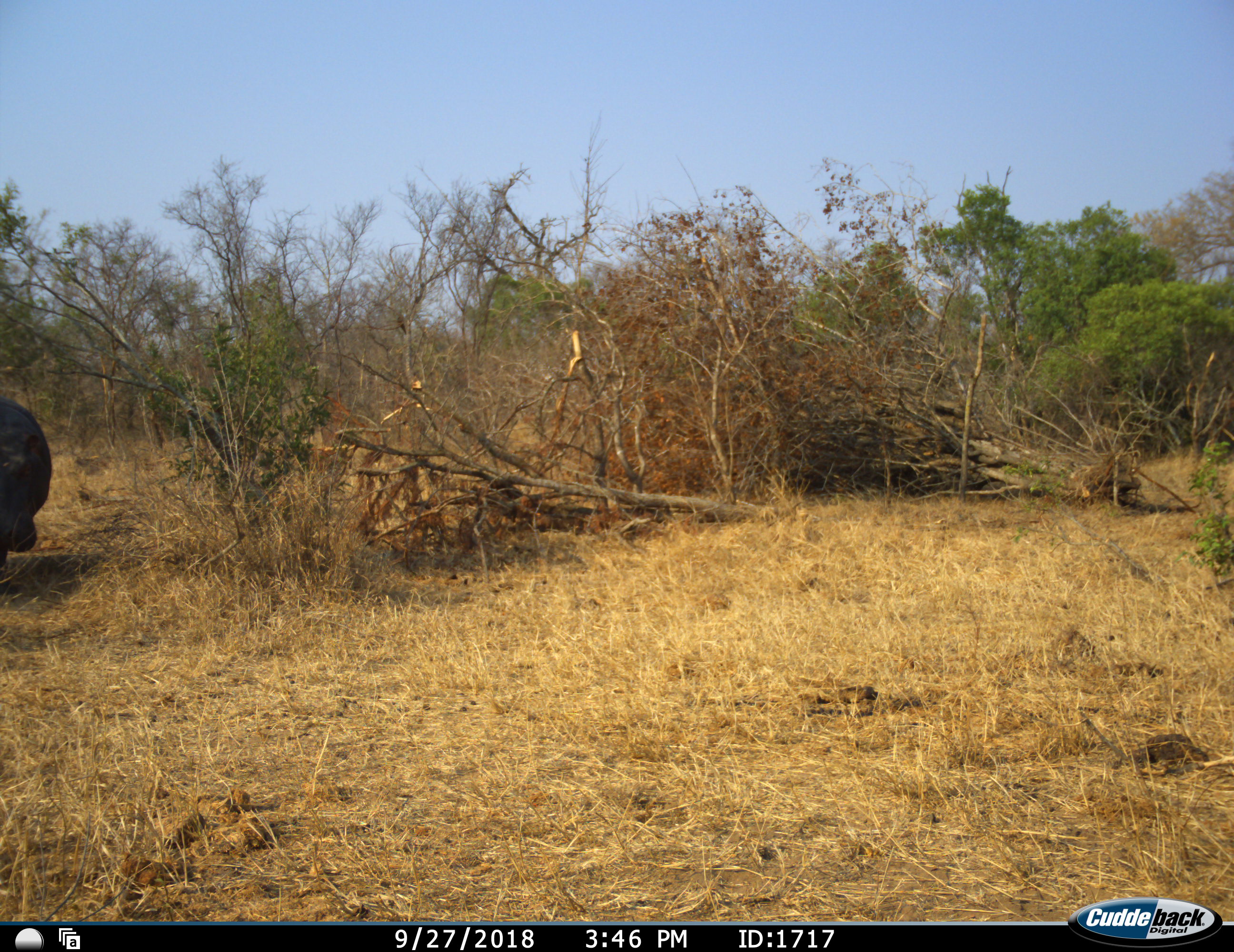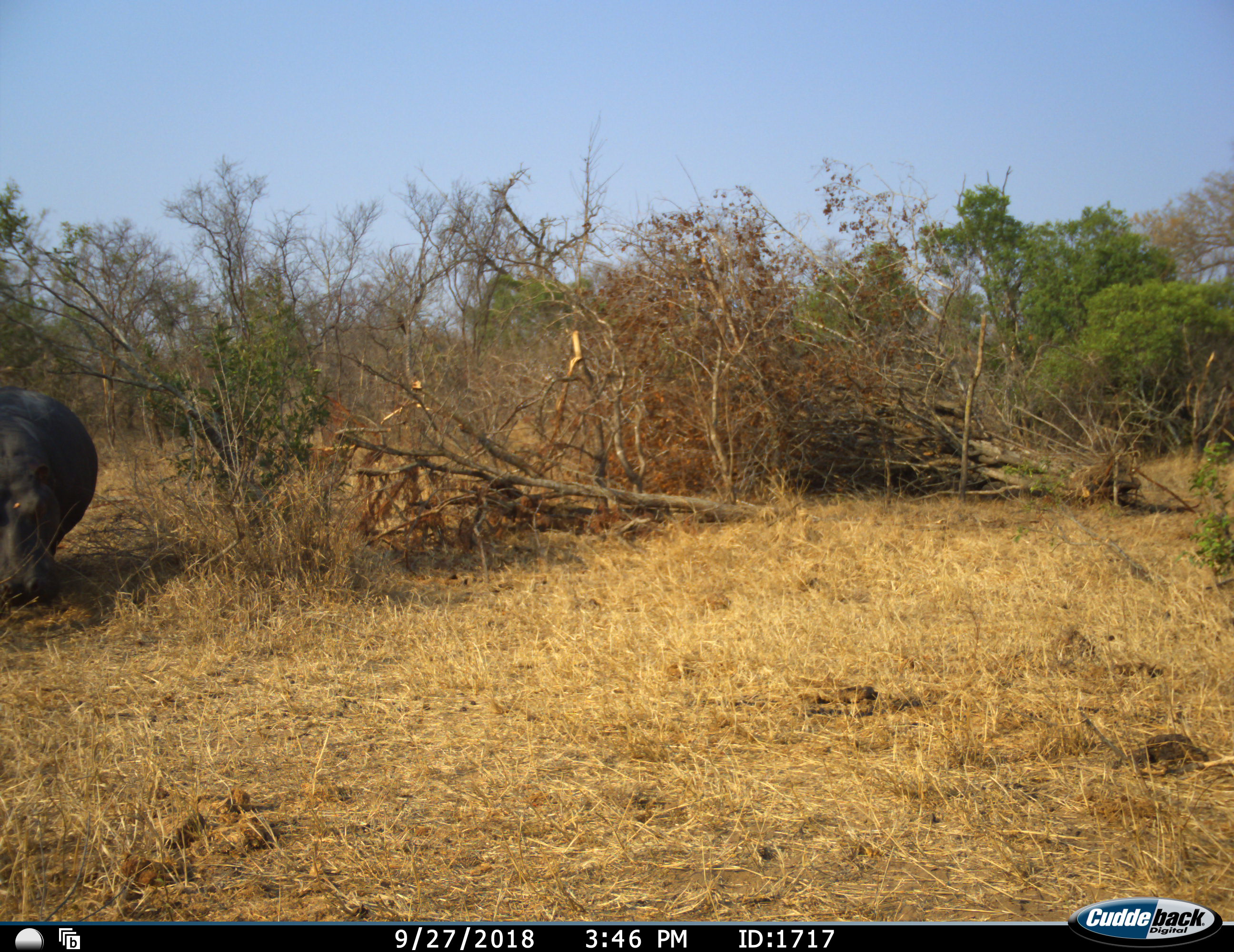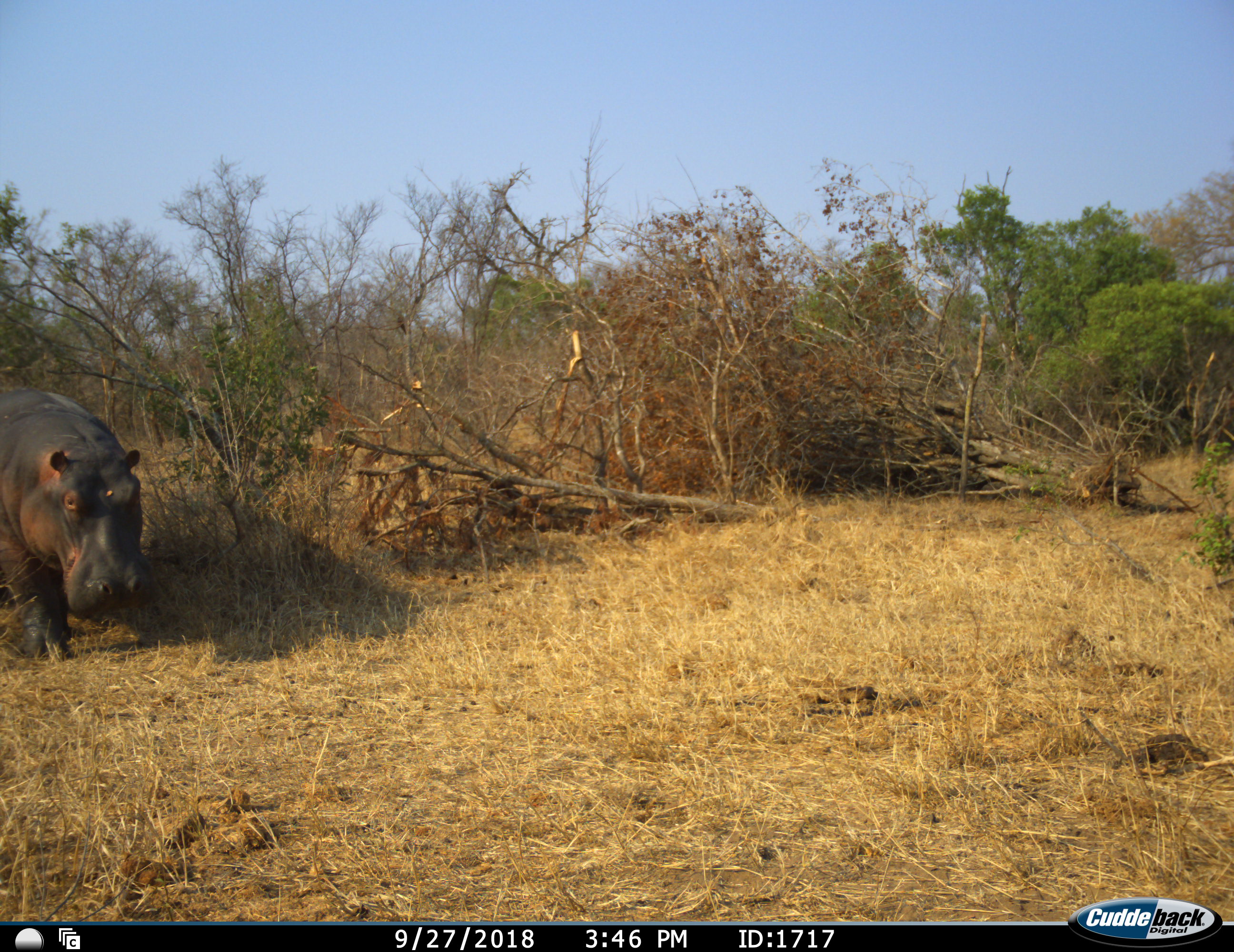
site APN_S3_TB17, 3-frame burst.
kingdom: Animalia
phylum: Chordata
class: Mammalia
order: Artiodactyla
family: Hippopotamidae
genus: Hippopotamus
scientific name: Hippopotamus amphibius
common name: hippopotamus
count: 1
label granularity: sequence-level